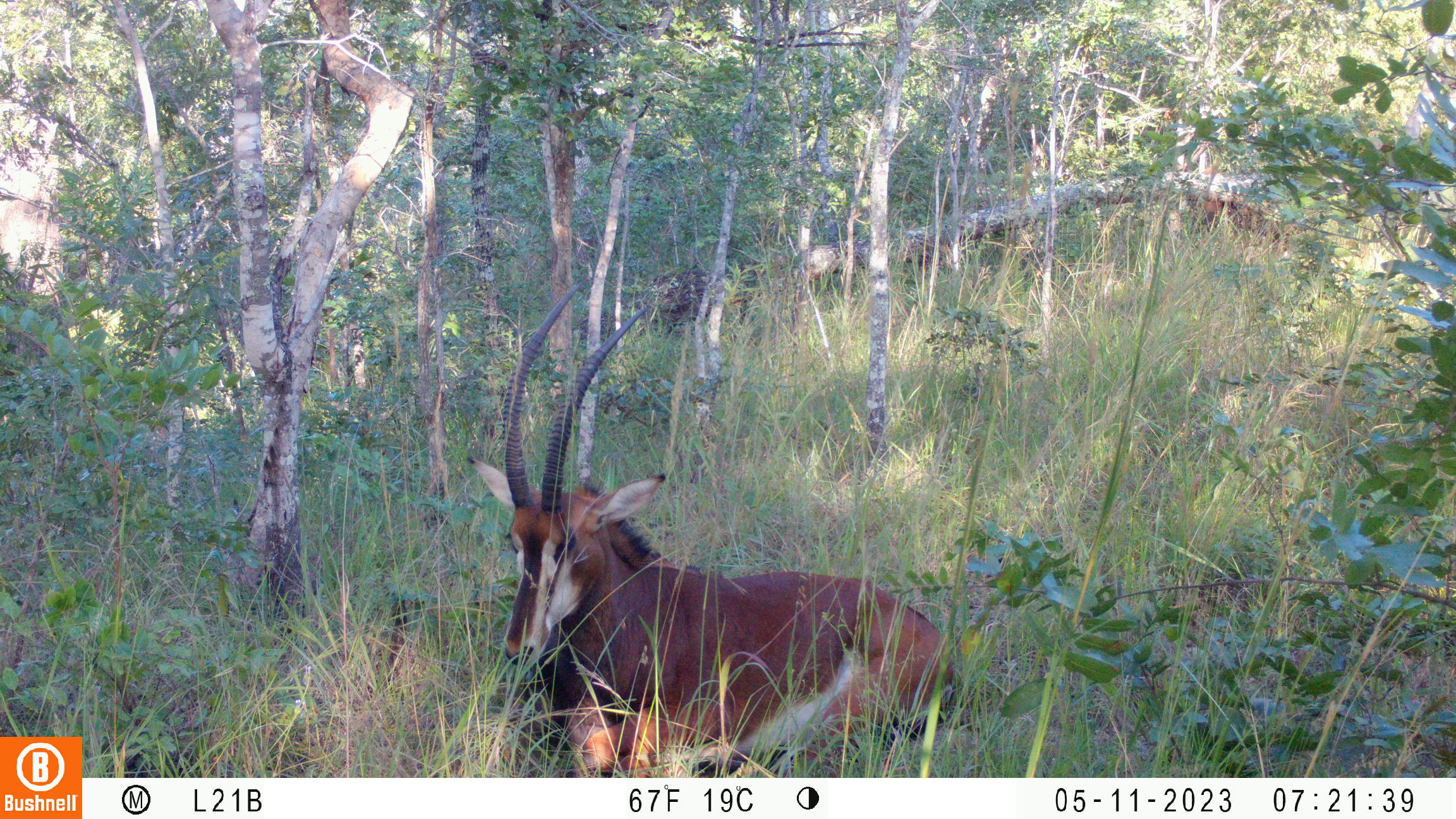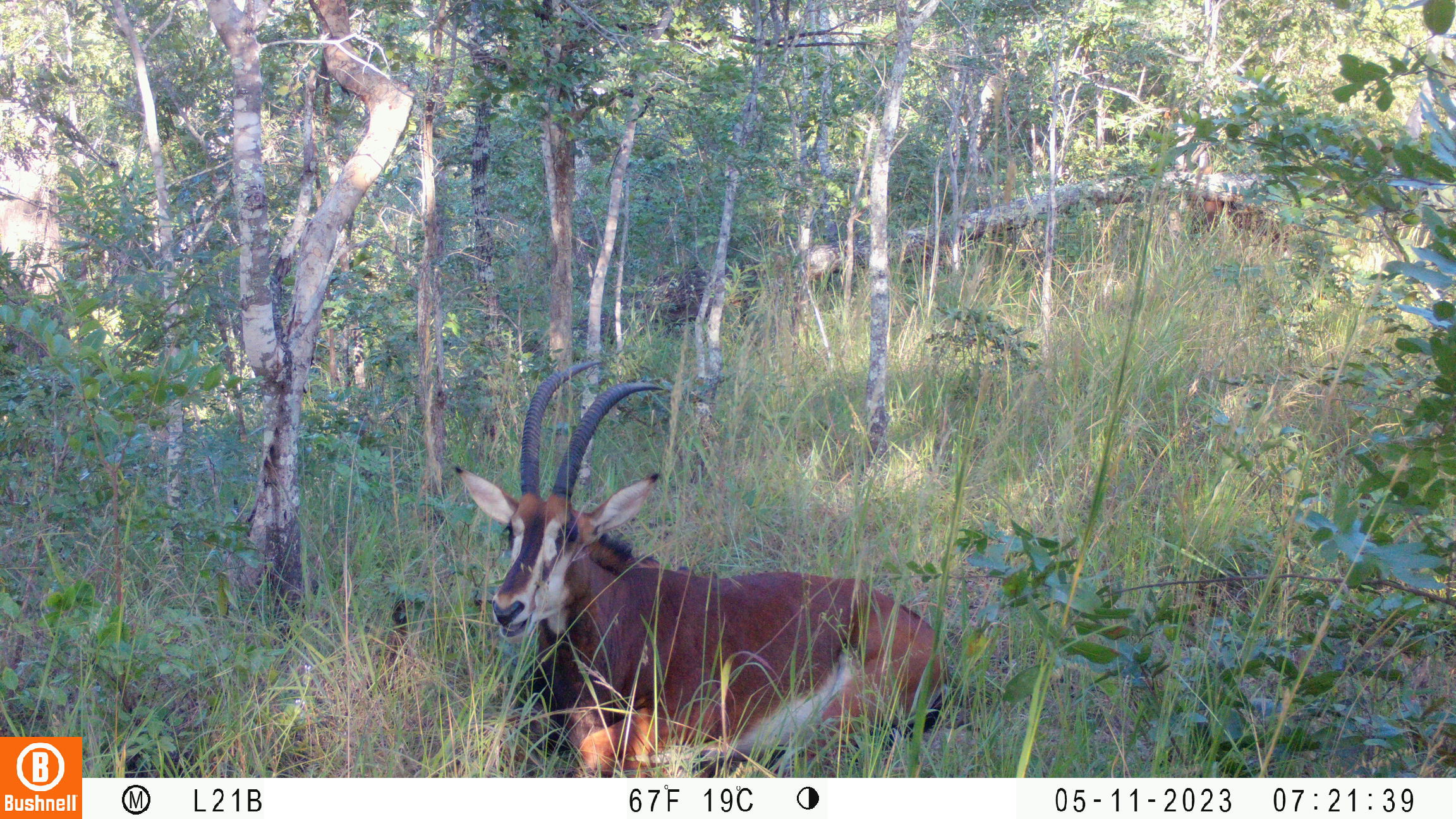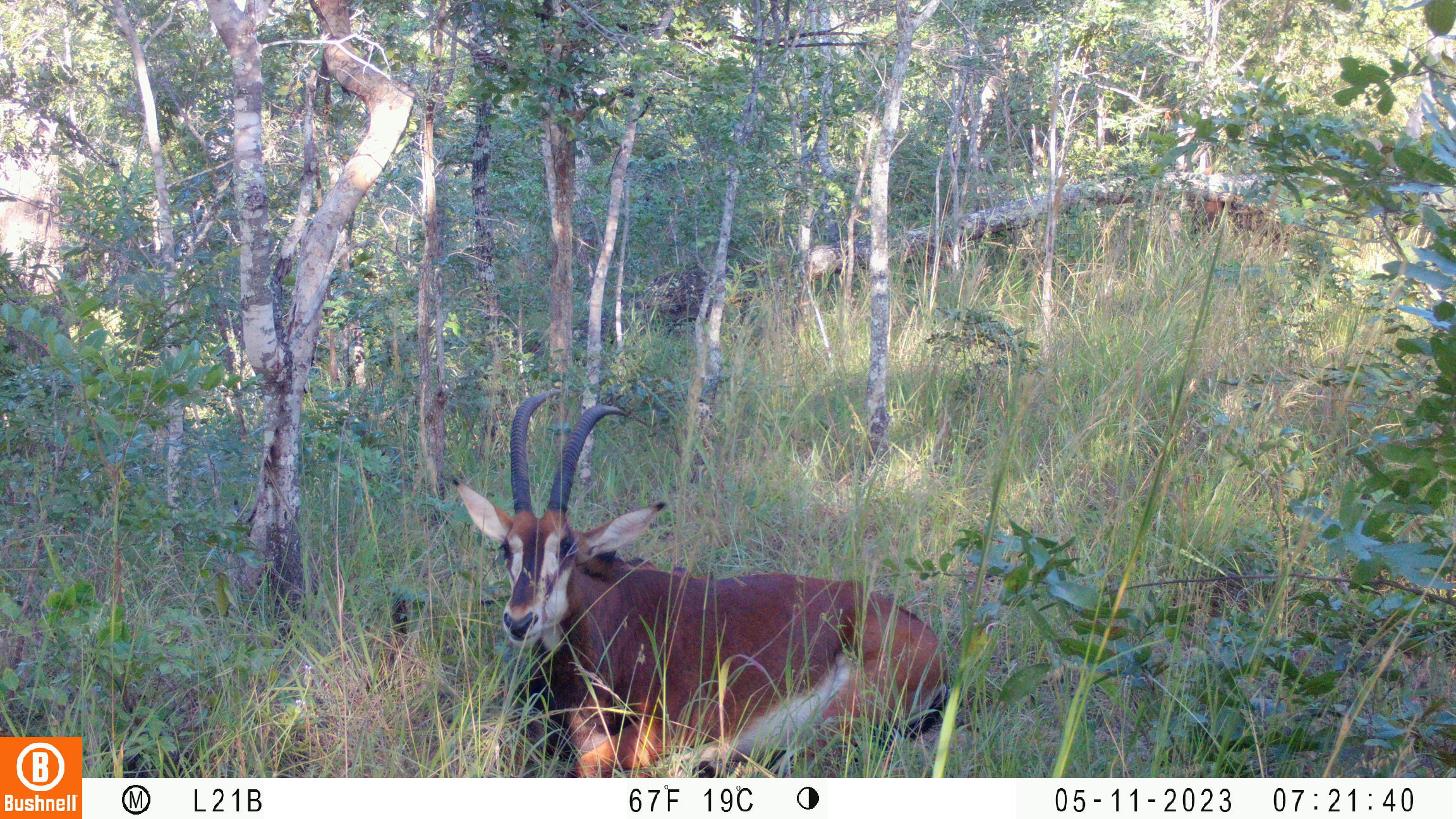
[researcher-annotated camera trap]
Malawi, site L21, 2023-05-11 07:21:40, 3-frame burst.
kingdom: Animalia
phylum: Chordata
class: Mammalia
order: Artiodactyla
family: Bovidae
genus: Hippotragus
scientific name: Hippotragus niger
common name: sable antelope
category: sable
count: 2